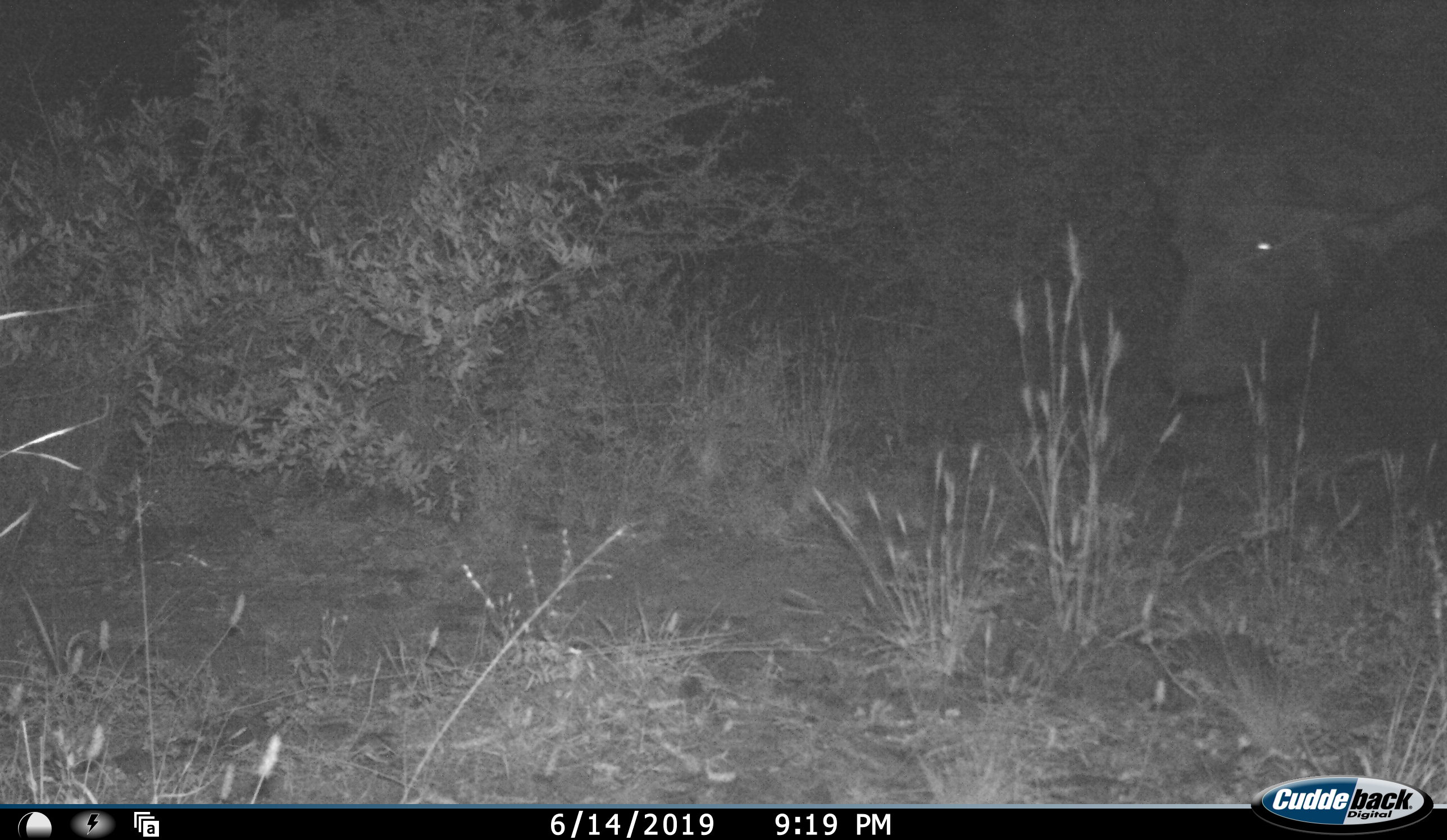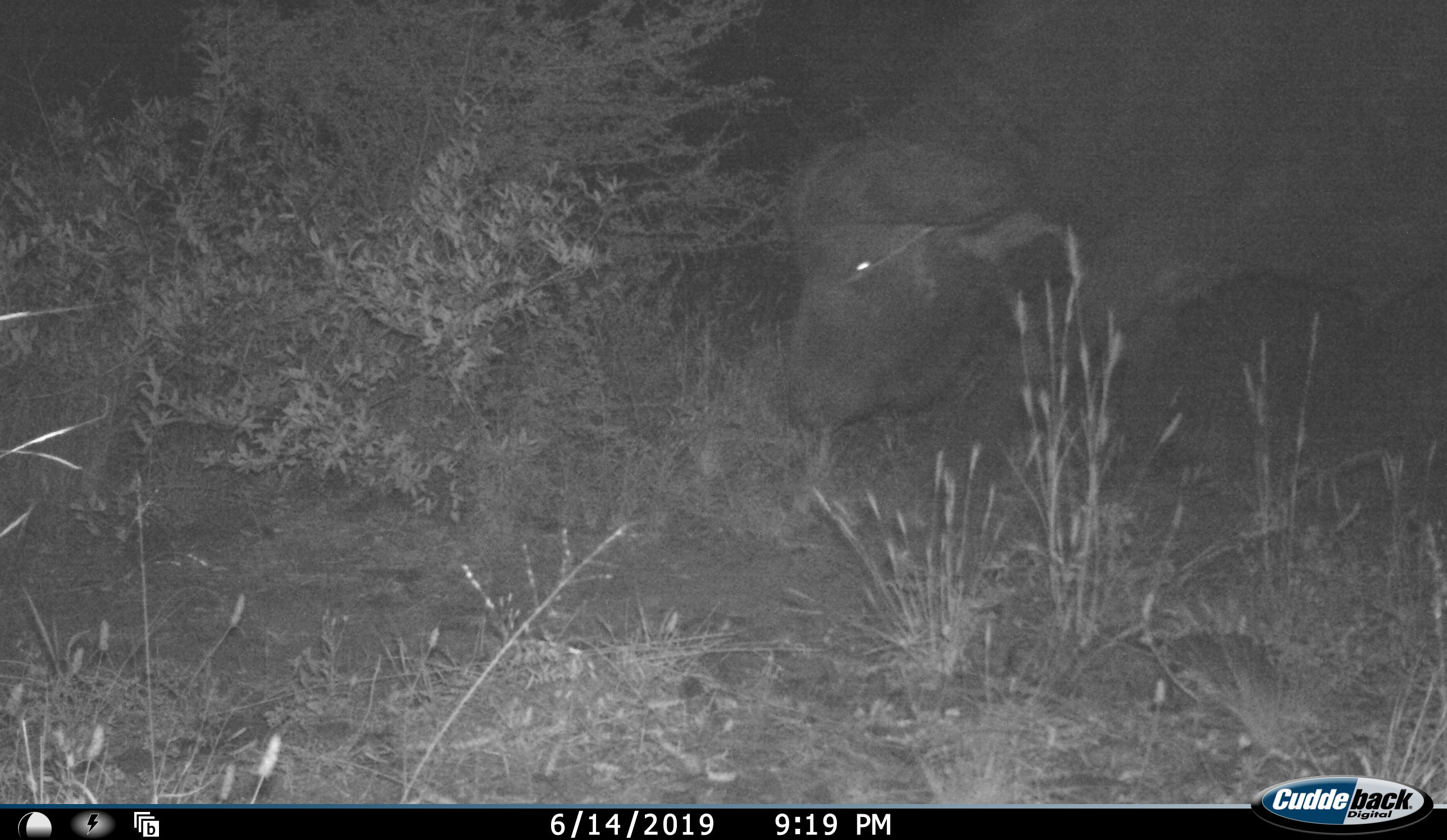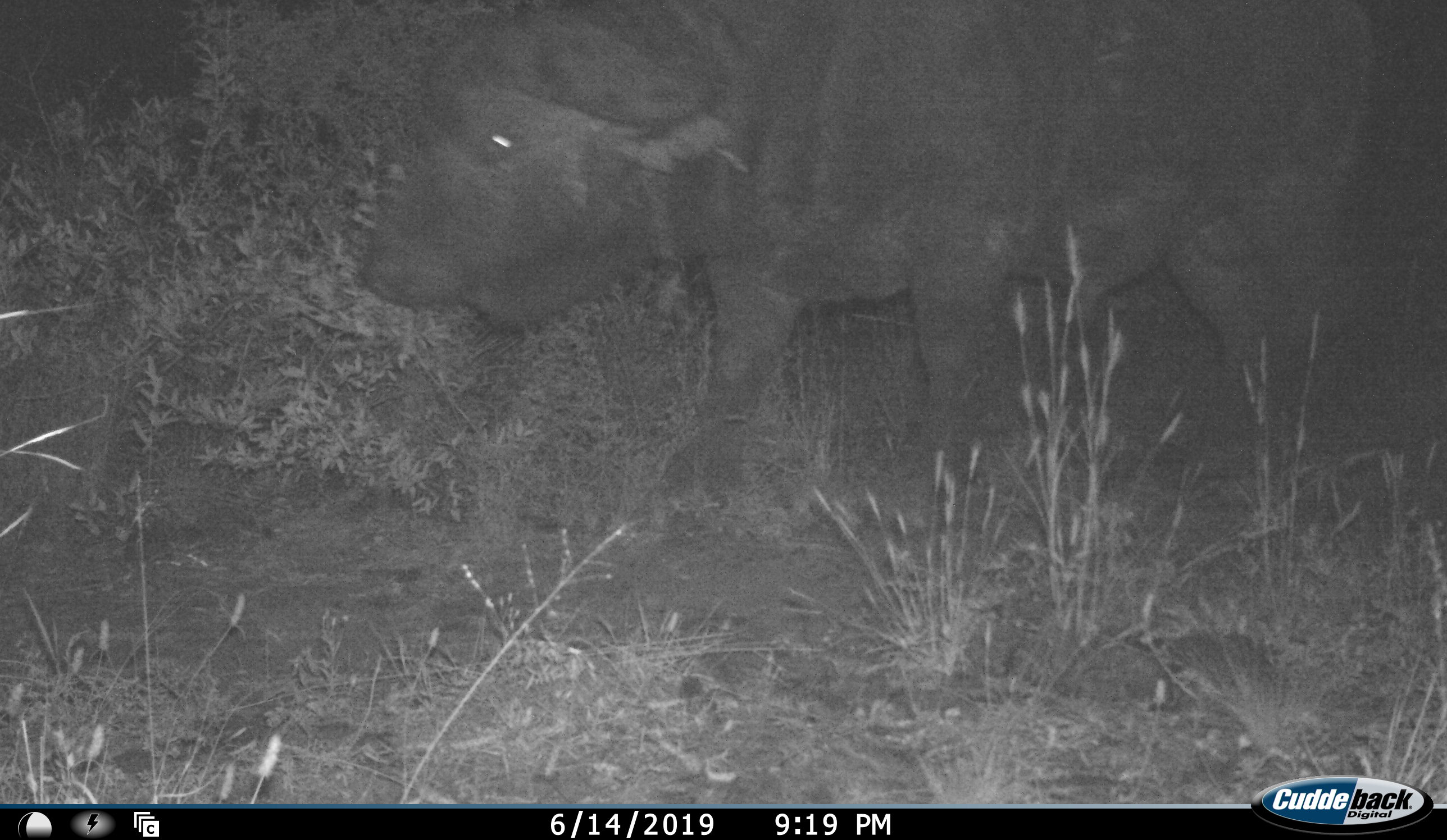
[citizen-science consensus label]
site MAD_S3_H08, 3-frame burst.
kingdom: Animalia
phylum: Chordata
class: Mammalia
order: Artiodactyla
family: Bovidae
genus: Syncerus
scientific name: Syncerus caffer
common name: african buffalo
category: buffalo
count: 1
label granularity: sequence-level